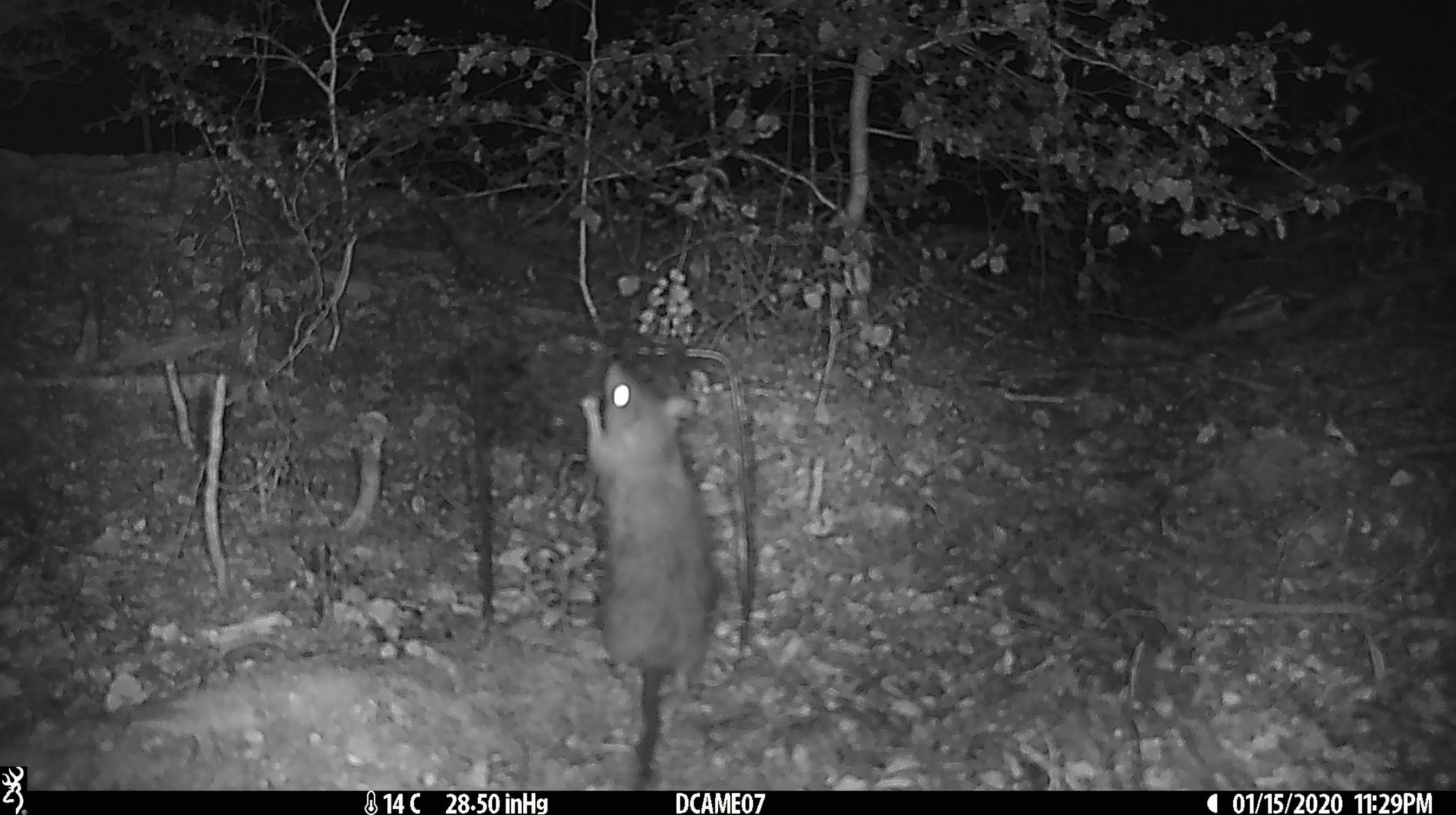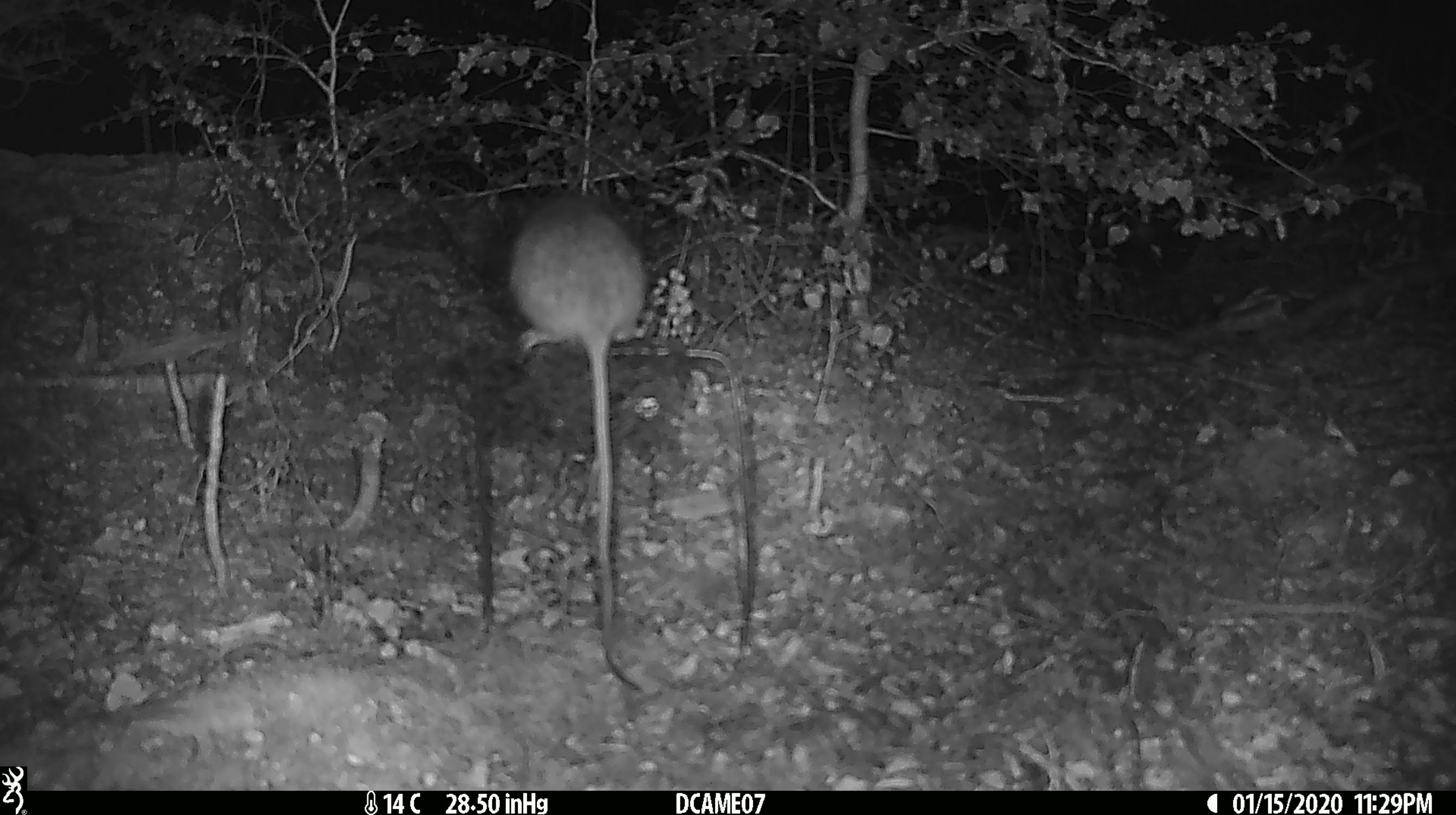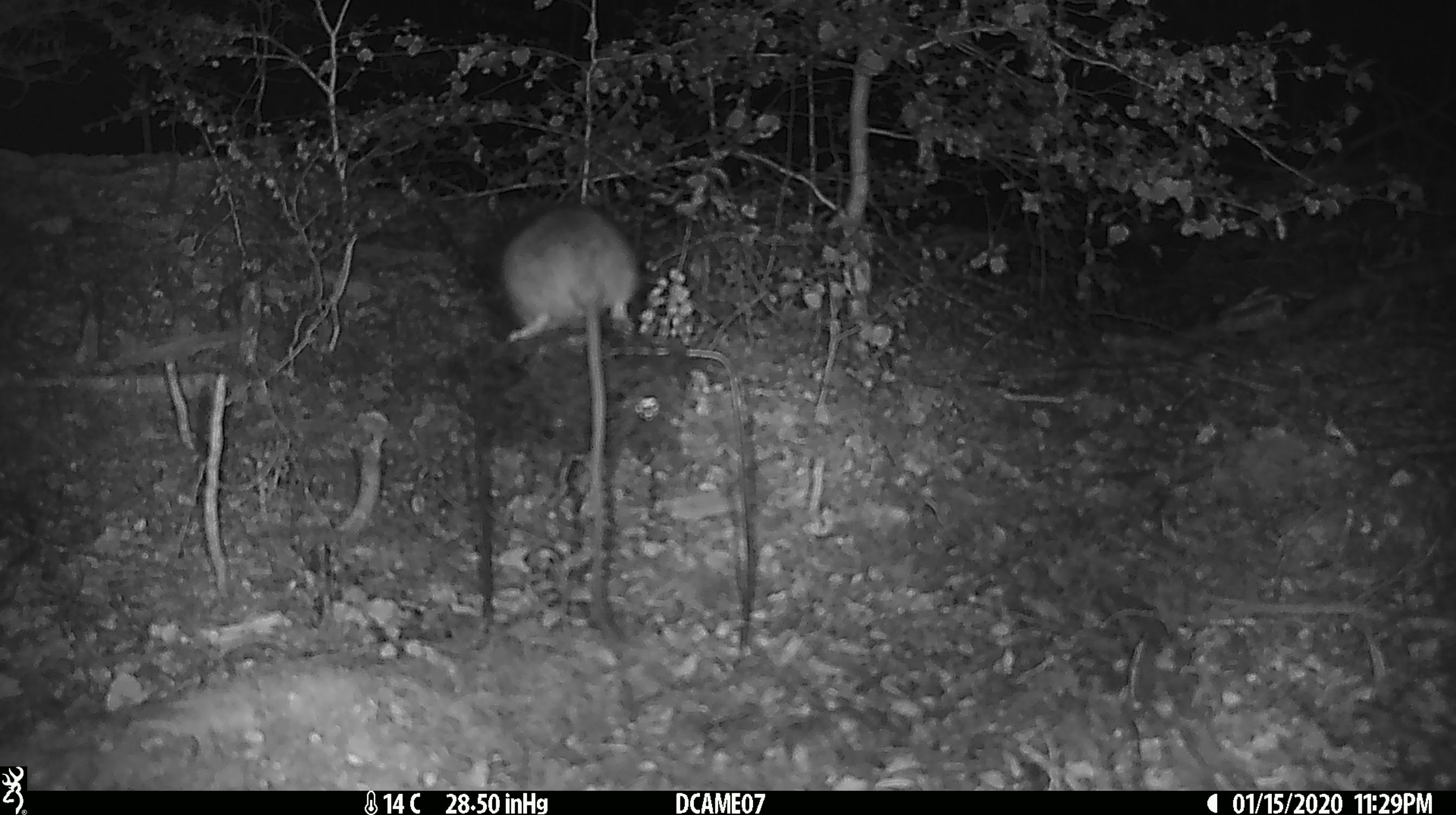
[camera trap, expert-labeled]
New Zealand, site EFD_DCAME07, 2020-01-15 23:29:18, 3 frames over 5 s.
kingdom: Animalia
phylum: Chordata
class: Mammalia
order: Rodentia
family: Muridae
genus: Rattus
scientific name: Rattus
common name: rat